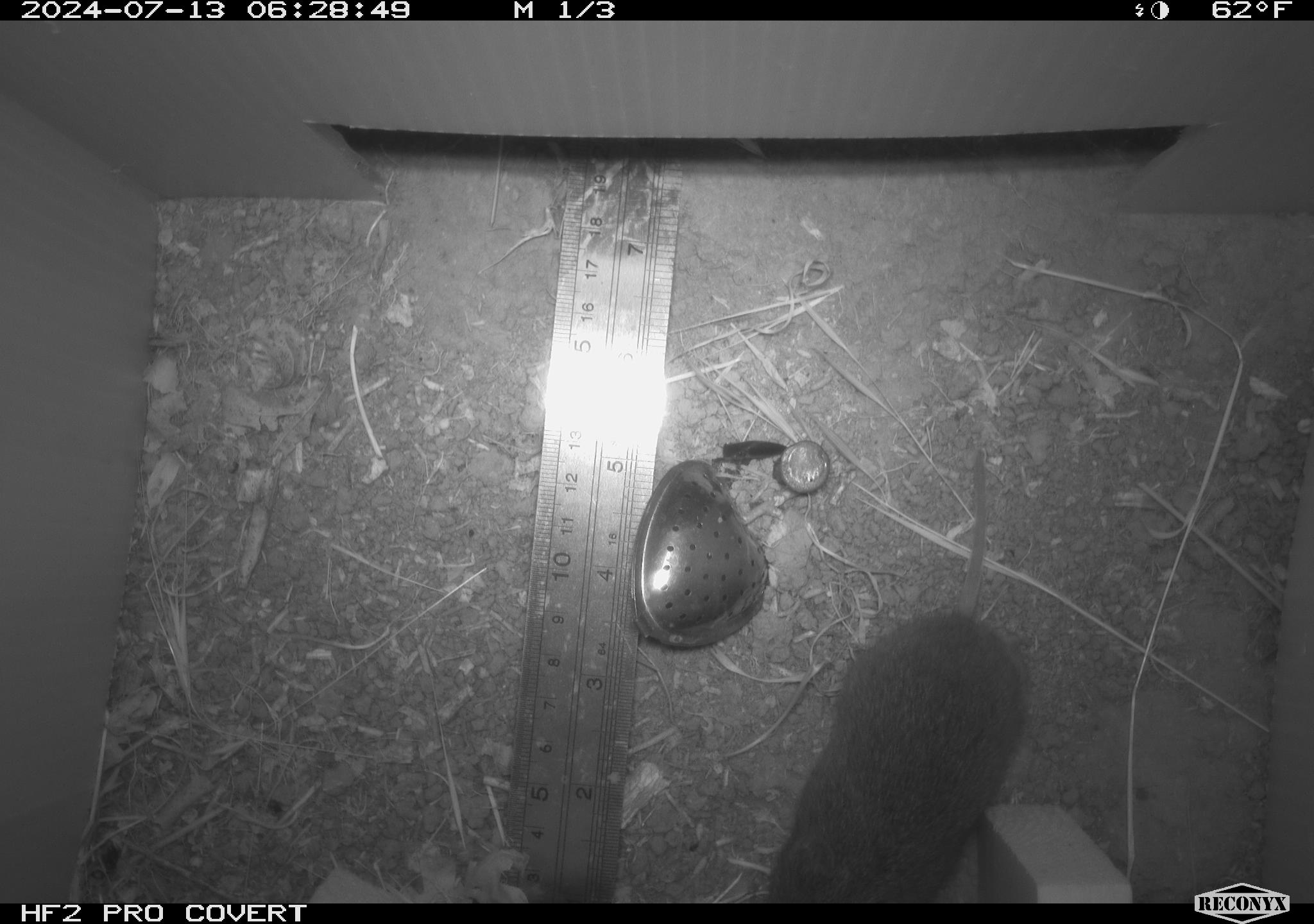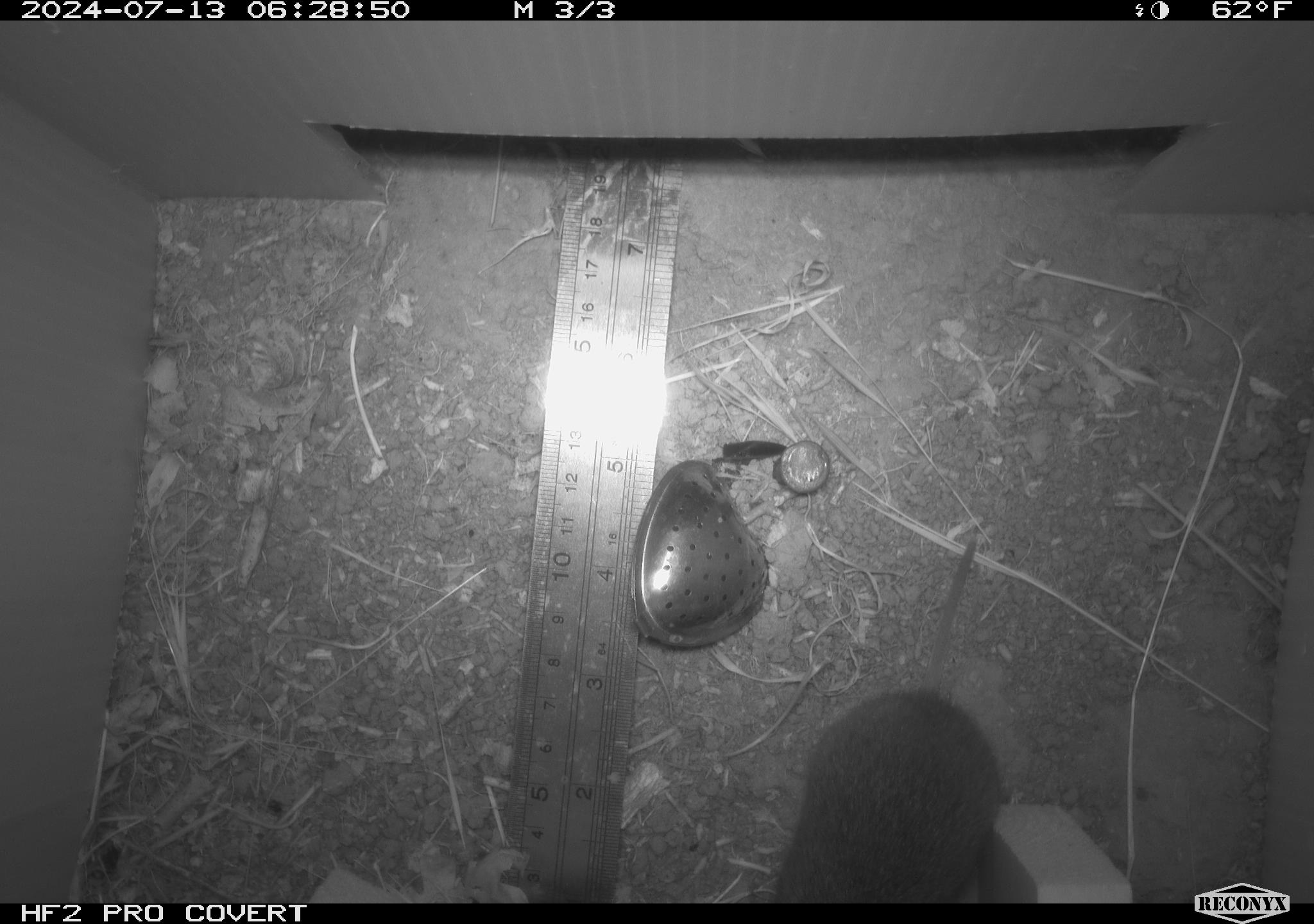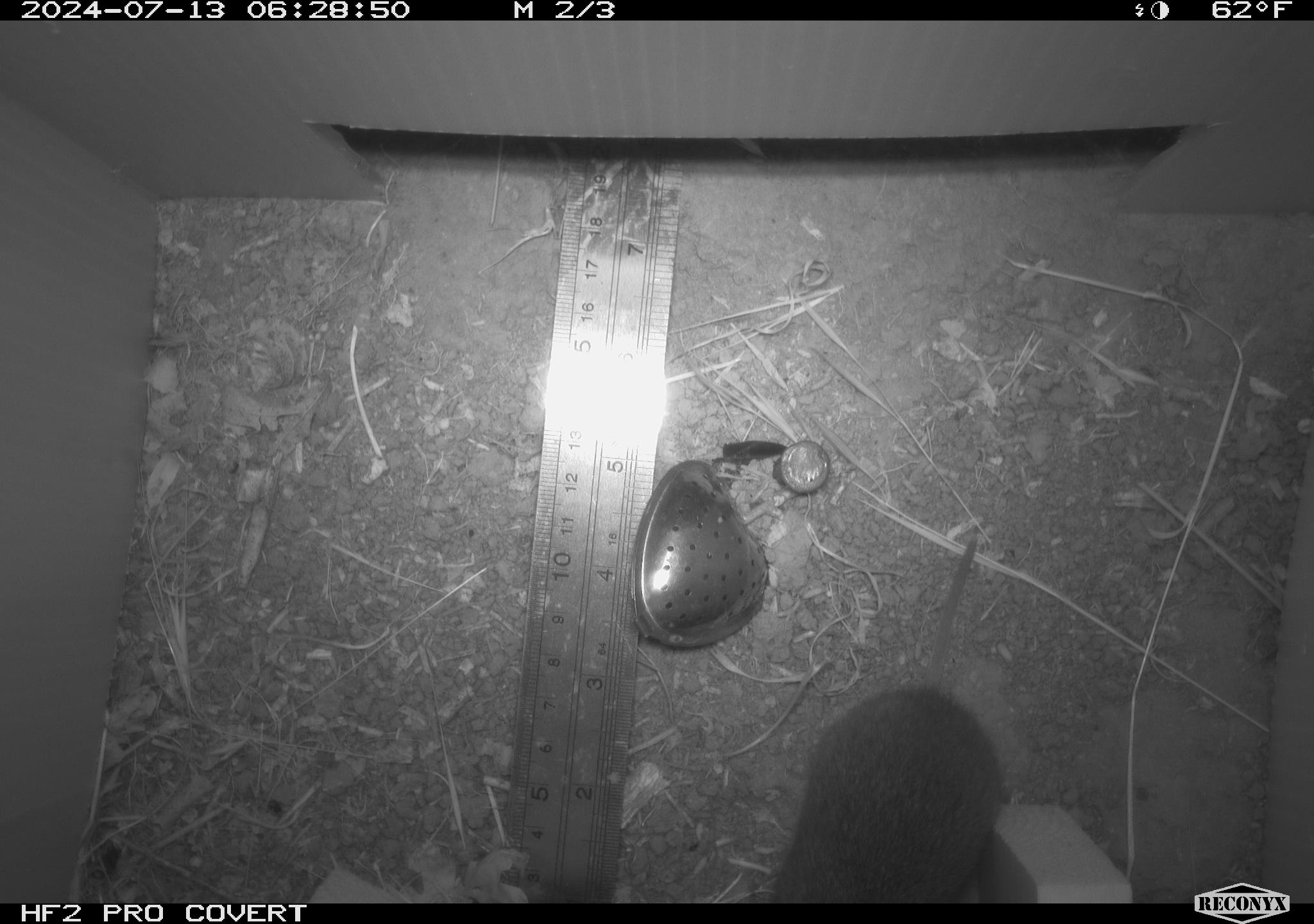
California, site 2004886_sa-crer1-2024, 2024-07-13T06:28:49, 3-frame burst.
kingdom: Animalia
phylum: Chordata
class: Mammalia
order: Rodentia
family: Cricetidae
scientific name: Arvicolinae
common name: voles, lemmings, and muskrats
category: arvicolinae subfamily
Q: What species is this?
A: Arvicolinae subfamily (voles, lemmings, and muskrats) (Arvicolinae).